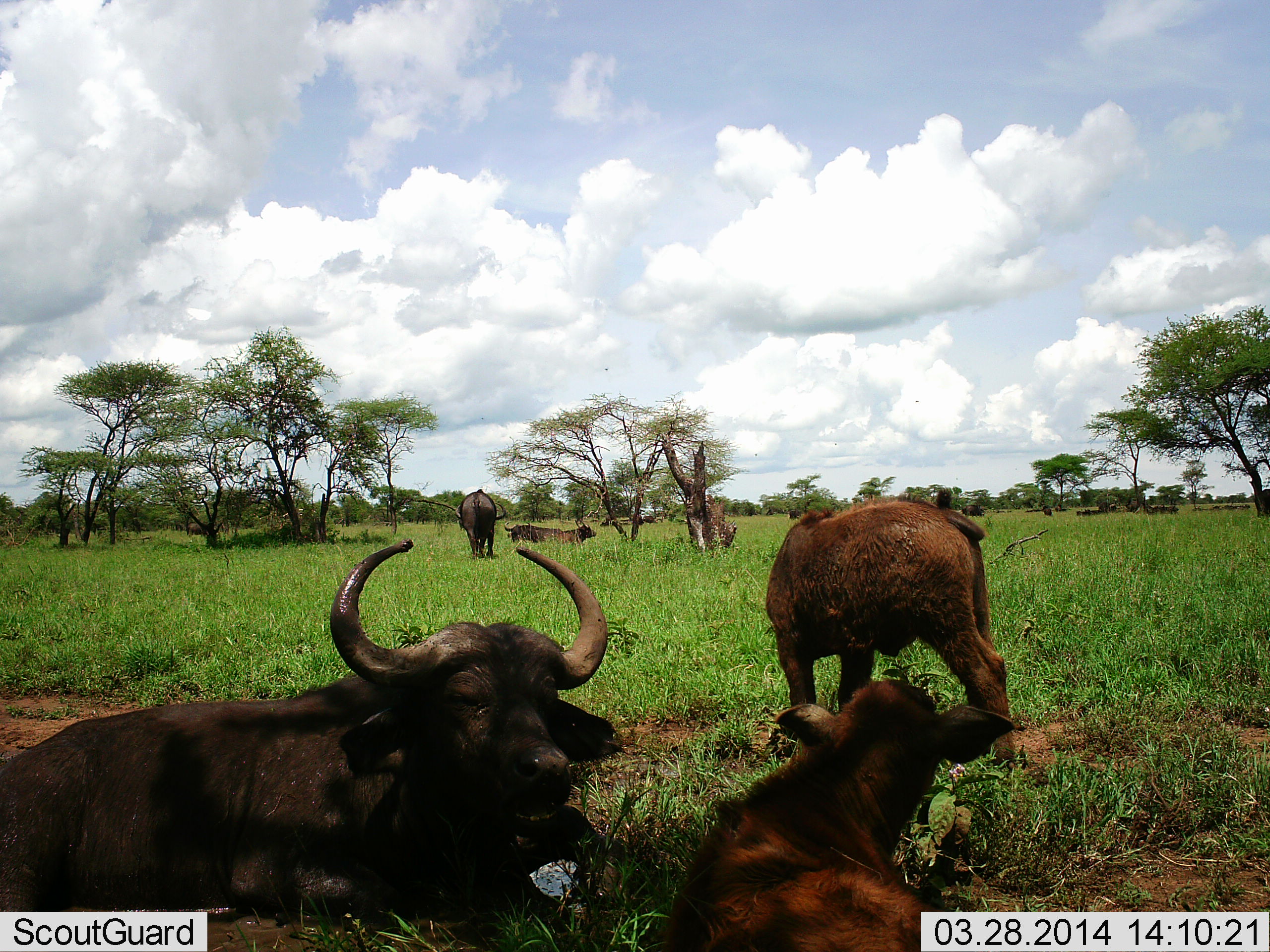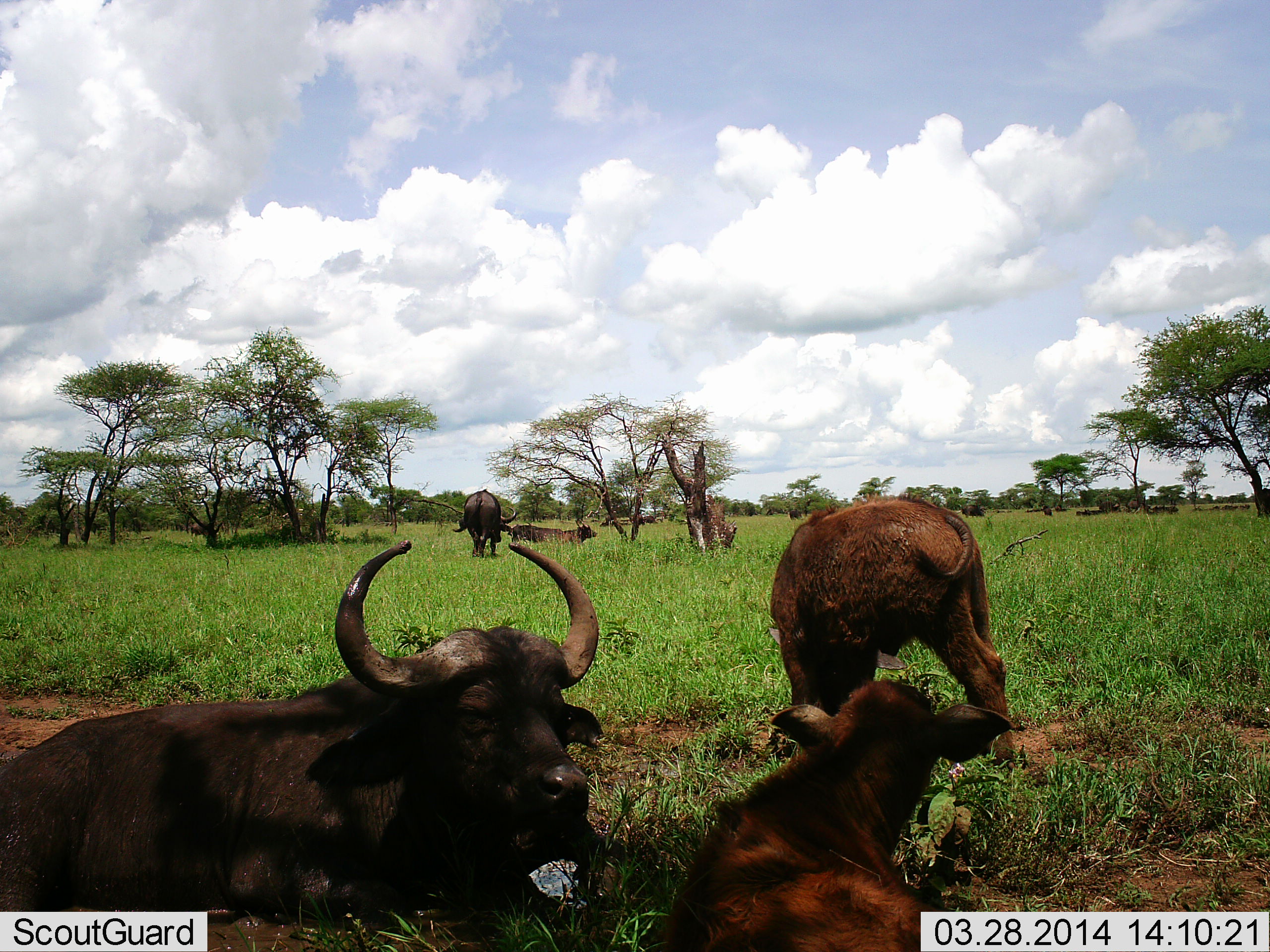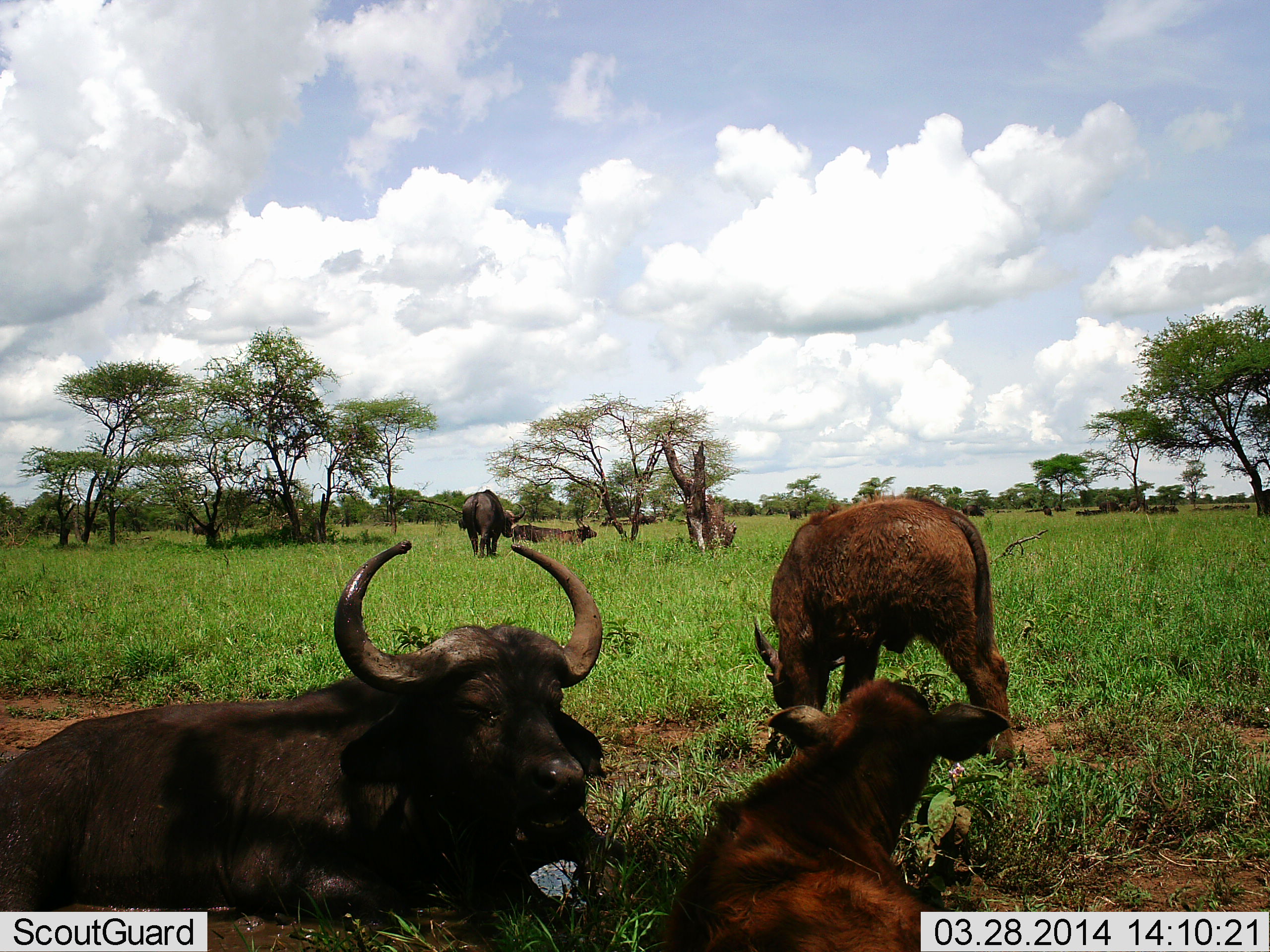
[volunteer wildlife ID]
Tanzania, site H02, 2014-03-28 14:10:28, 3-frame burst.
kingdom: Animalia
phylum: Chordata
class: Mammalia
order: Artiodactyla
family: Bovidae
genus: Syncerus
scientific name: Syncerus caffer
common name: cape buffalo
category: buffalo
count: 5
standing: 64%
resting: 100%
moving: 18%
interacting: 0%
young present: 73%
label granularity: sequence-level